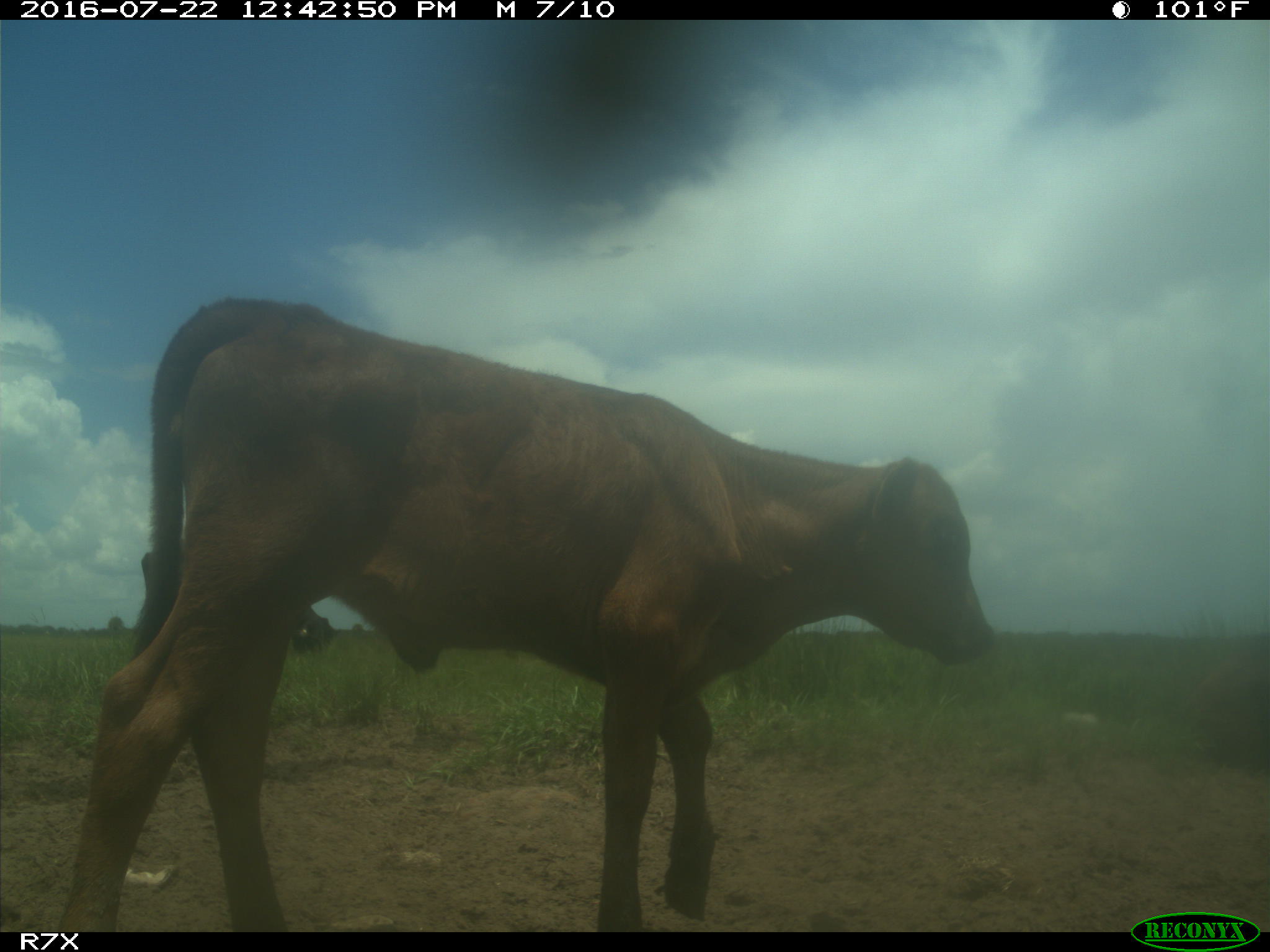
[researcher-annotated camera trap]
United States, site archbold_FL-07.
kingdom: Animalia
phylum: Chordata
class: Mammalia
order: Artiodactyla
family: Bovidae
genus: Bos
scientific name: Bos taurus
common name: domestic cow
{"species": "Bos taurus (domestic cow)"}